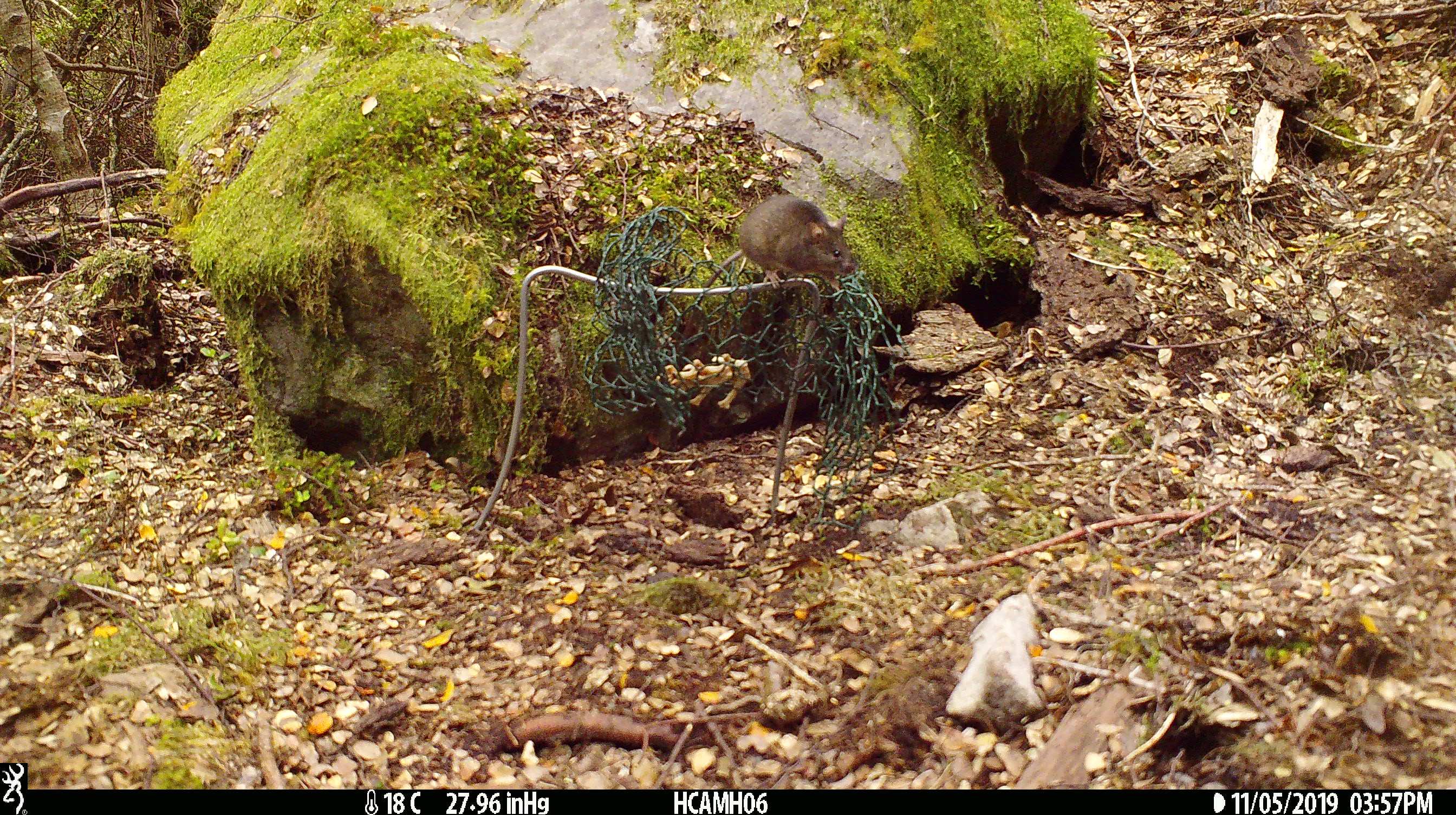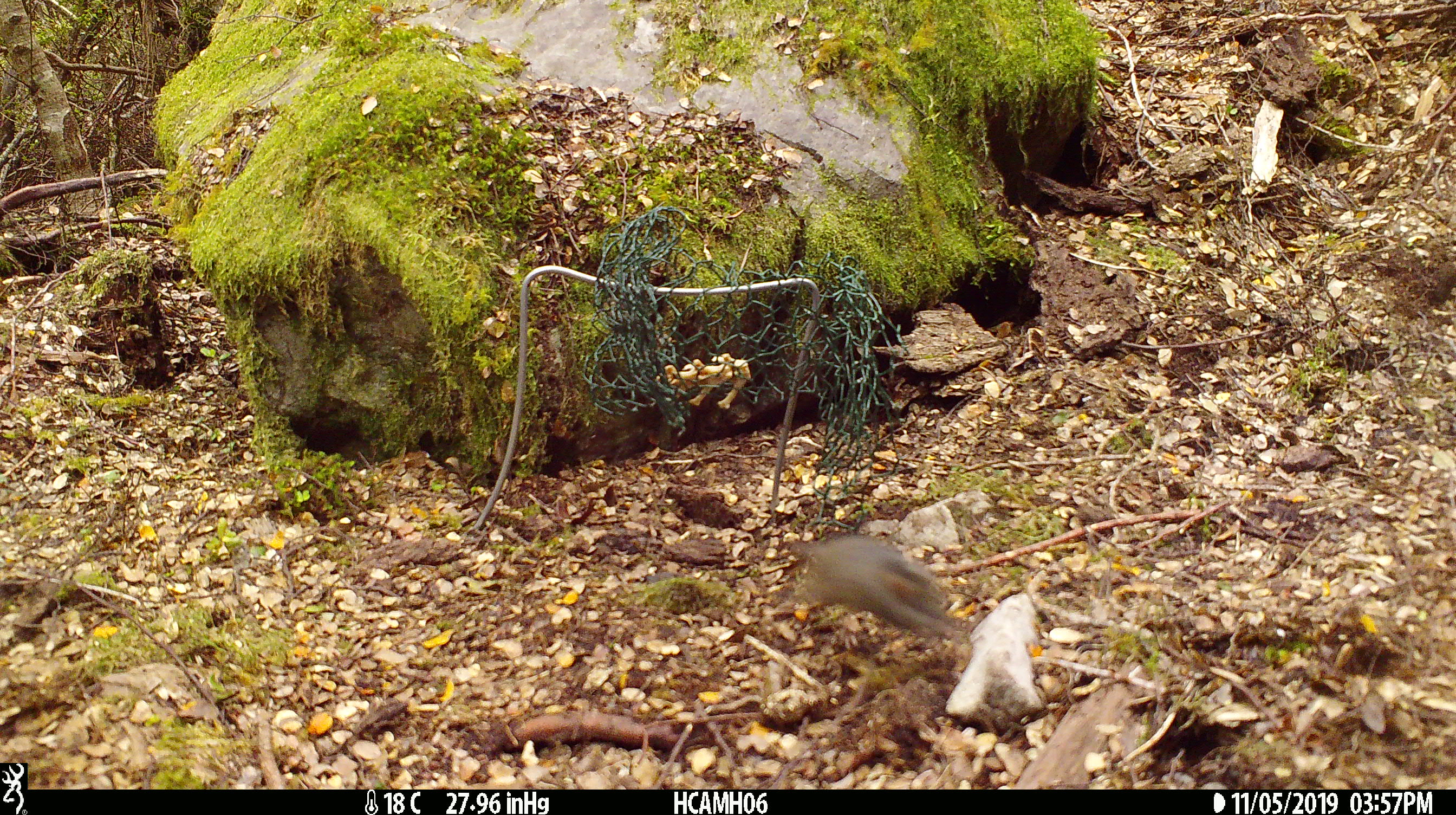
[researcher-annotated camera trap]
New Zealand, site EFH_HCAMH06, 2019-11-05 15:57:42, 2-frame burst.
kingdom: Animalia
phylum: Chordata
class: Mammalia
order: Rodentia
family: Muridae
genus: Mus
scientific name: Mus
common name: mouse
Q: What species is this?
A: Mouse (Mus).